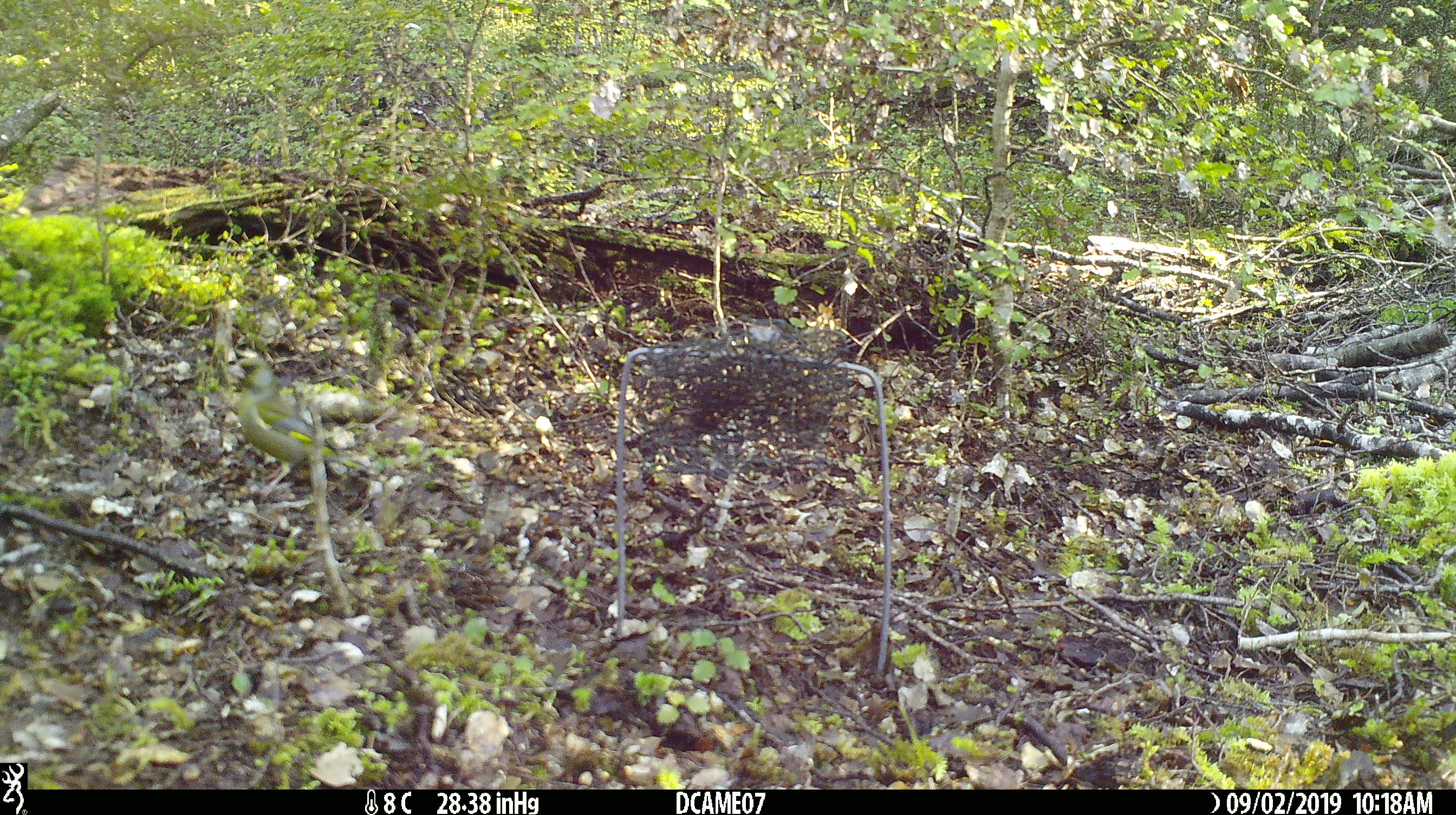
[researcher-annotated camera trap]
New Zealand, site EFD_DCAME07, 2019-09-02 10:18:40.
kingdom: Animalia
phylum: Chordata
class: Aves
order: Passeriformes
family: Acanthisittidae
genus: Acanthisitta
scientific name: Acanthisitta chloris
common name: rifleman